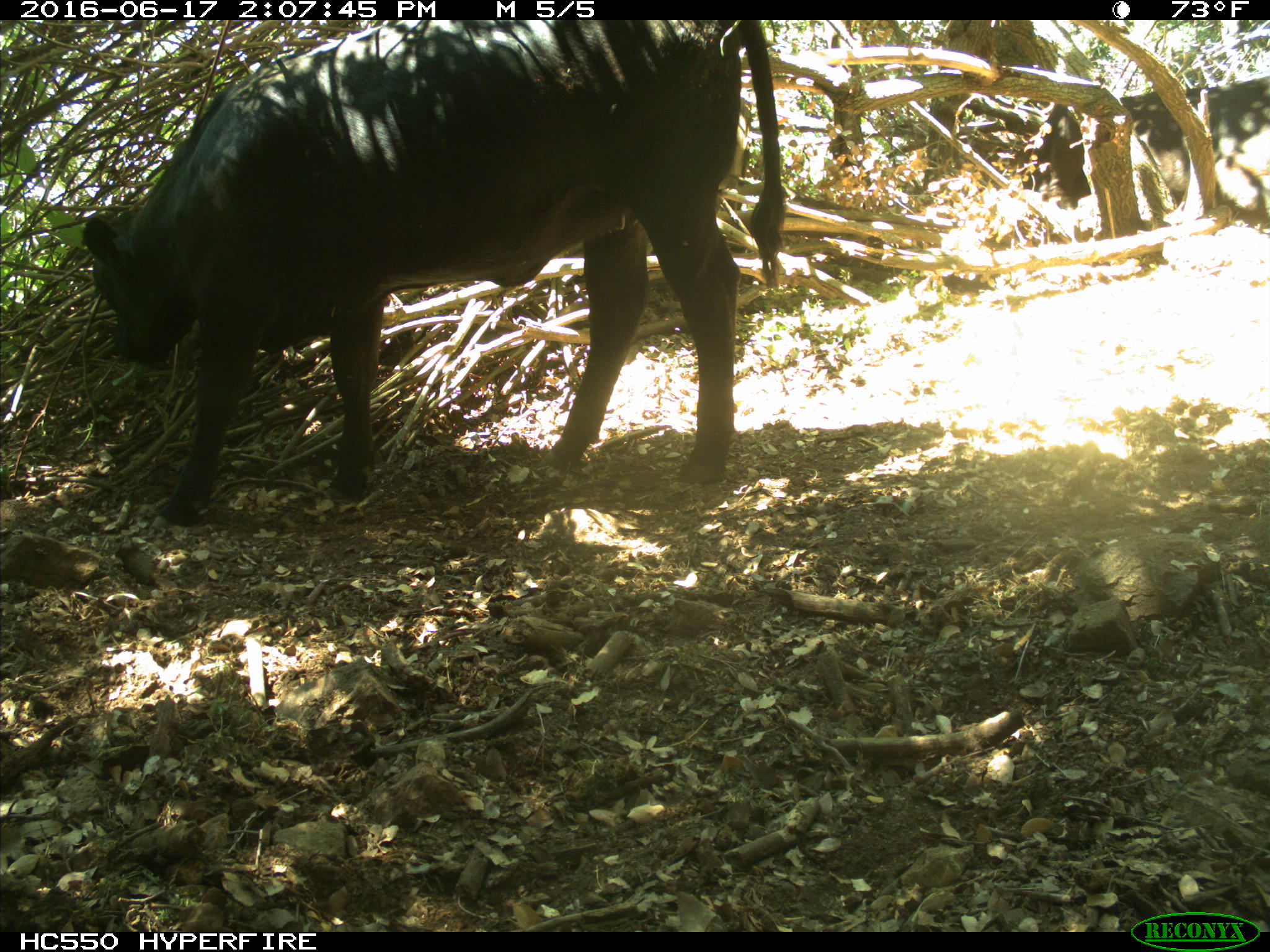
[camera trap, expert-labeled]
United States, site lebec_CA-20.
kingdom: Animalia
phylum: Chordata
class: Mammalia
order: Artiodactyla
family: Bovidae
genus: Bos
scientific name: Bos taurus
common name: domestic cow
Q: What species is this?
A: Bos taurus (domestic cow).